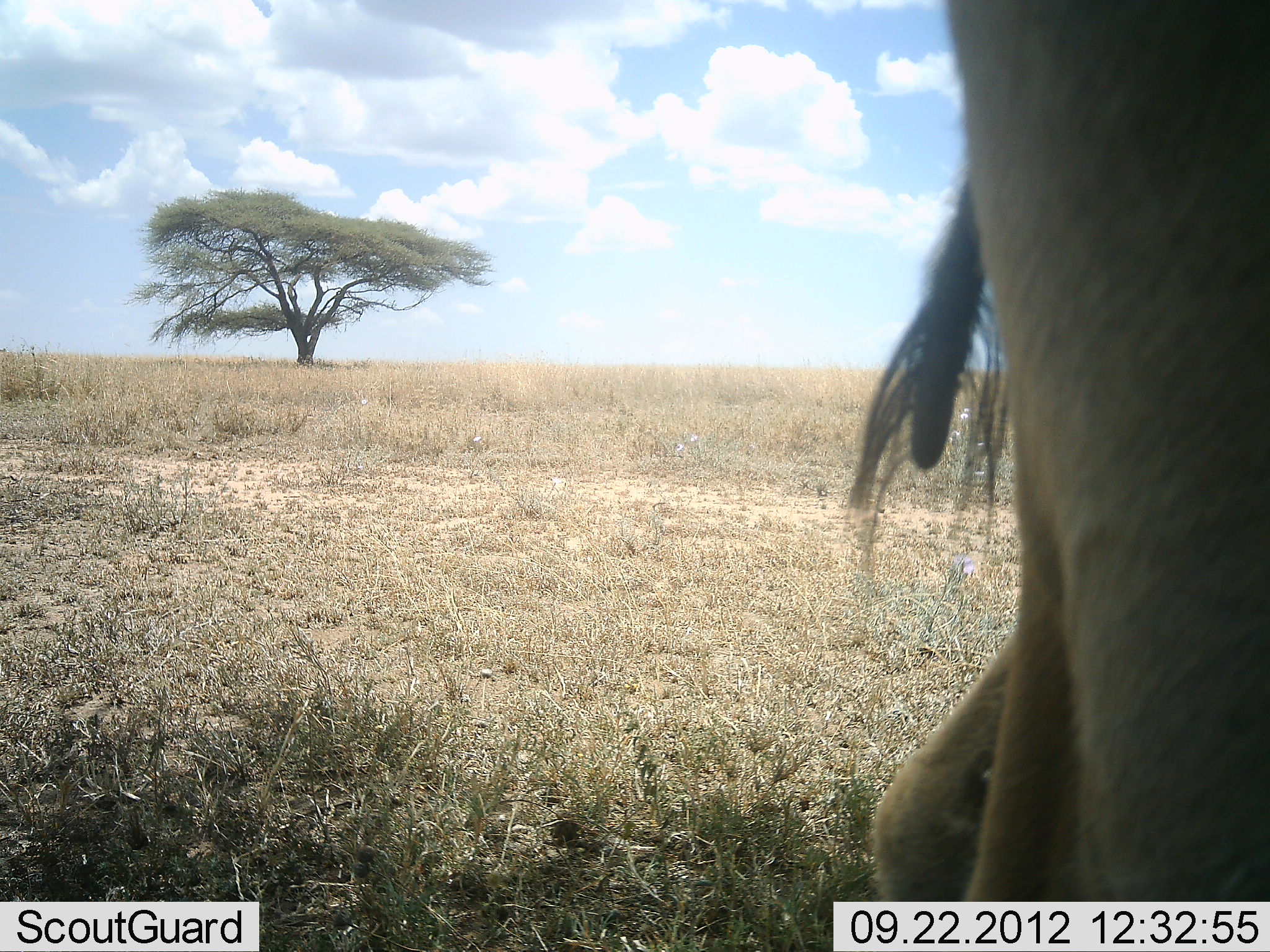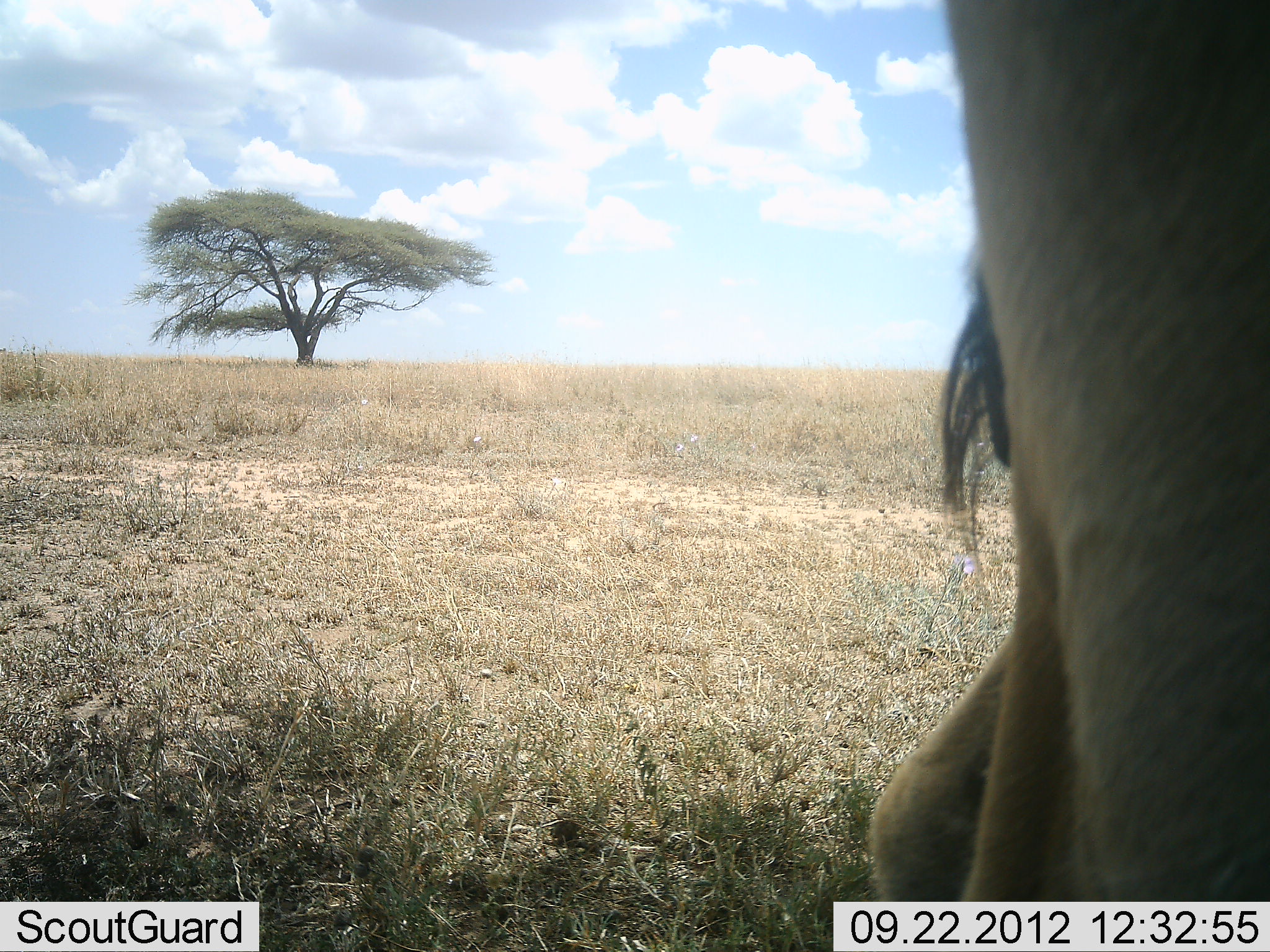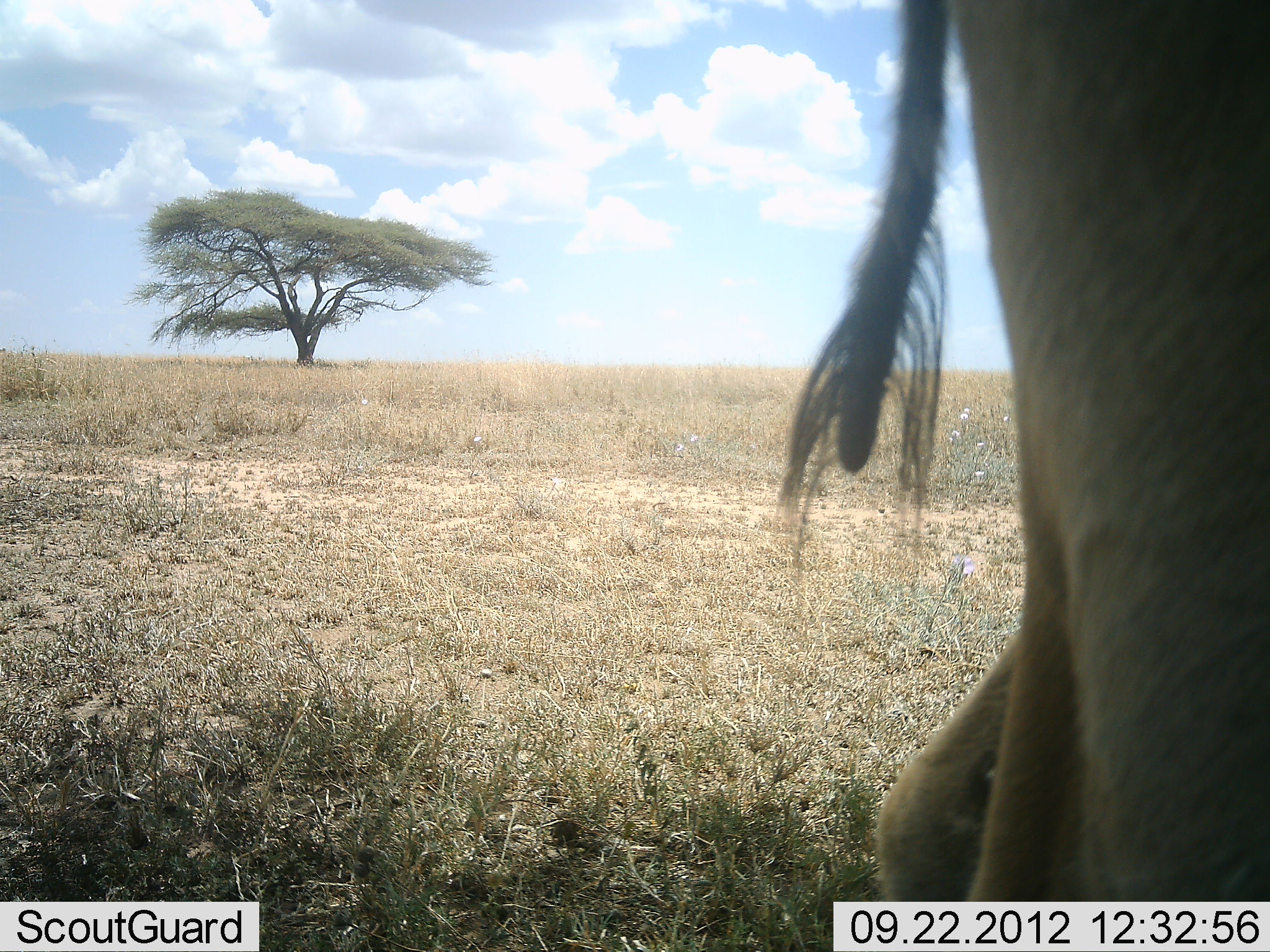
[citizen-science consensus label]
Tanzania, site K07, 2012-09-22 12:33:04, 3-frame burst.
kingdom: Animalia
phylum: Chordata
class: Mammalia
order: Artiodactyla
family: Bovidae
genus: Tragelaphus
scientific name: Tragelaphus oryx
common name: eland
Eland (Tragelaphus oryx), count 1. Behavior (volunteer vote fractions): standing 86%, resting 0%, moving 14%, interacting 0%. Young present (vote fraction): 0%. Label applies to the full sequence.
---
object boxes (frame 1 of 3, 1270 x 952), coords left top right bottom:
animal: 845 0 1270 901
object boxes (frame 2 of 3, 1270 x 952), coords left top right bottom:
animal: 869 0 1270 902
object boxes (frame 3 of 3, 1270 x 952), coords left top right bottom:
animal: 775 0 1270 902